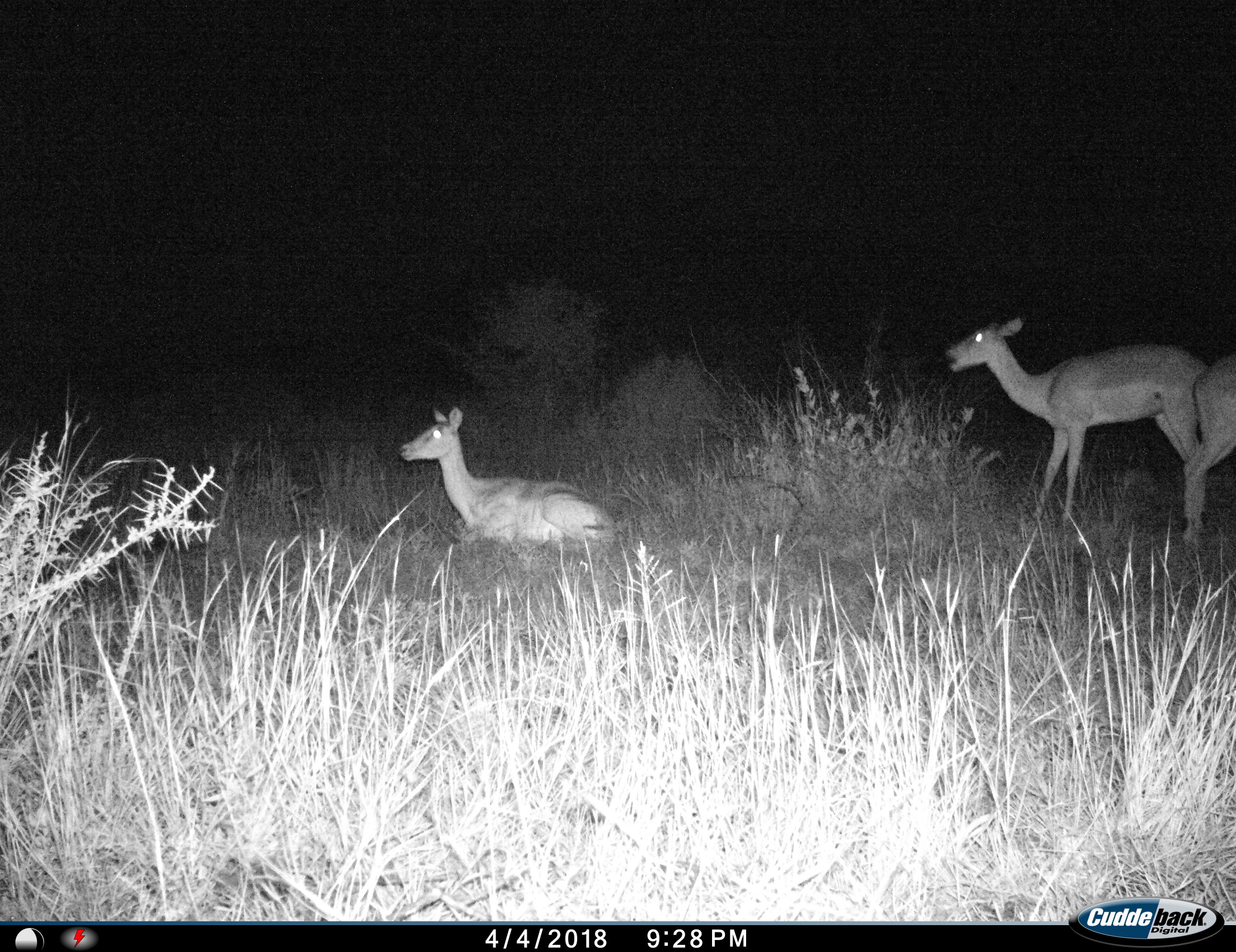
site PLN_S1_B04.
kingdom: Animalia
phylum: Chordata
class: Mammalia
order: Artiodactyla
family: Bovidae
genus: Aepyceros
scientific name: Aepyceros melampus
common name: impala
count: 3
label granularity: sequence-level